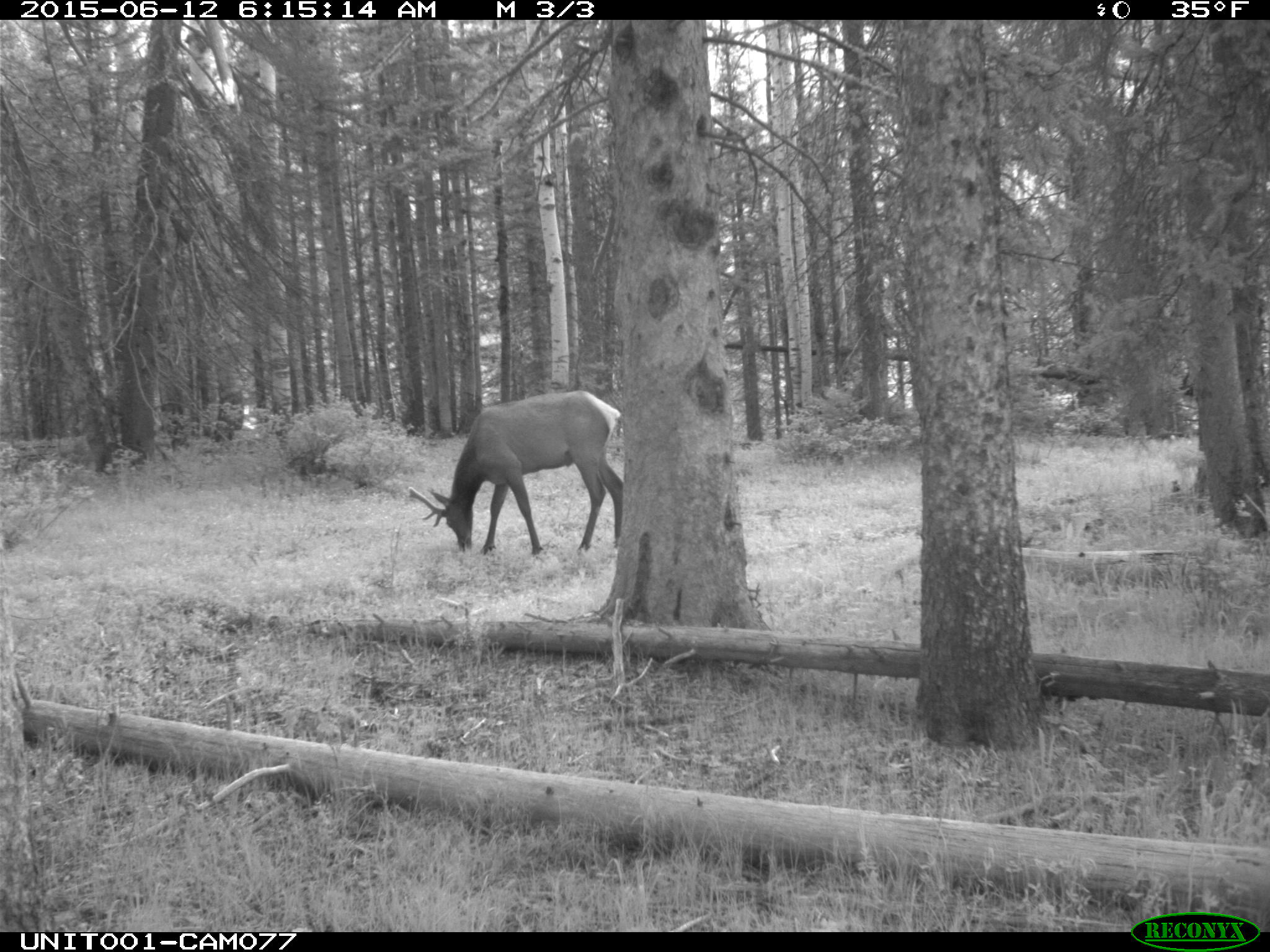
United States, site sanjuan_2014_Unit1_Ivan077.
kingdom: Animalia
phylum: Chordata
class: Mammalia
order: Artiodactyla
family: Cervidae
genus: Cervus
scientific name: Cervus elaphus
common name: red deer